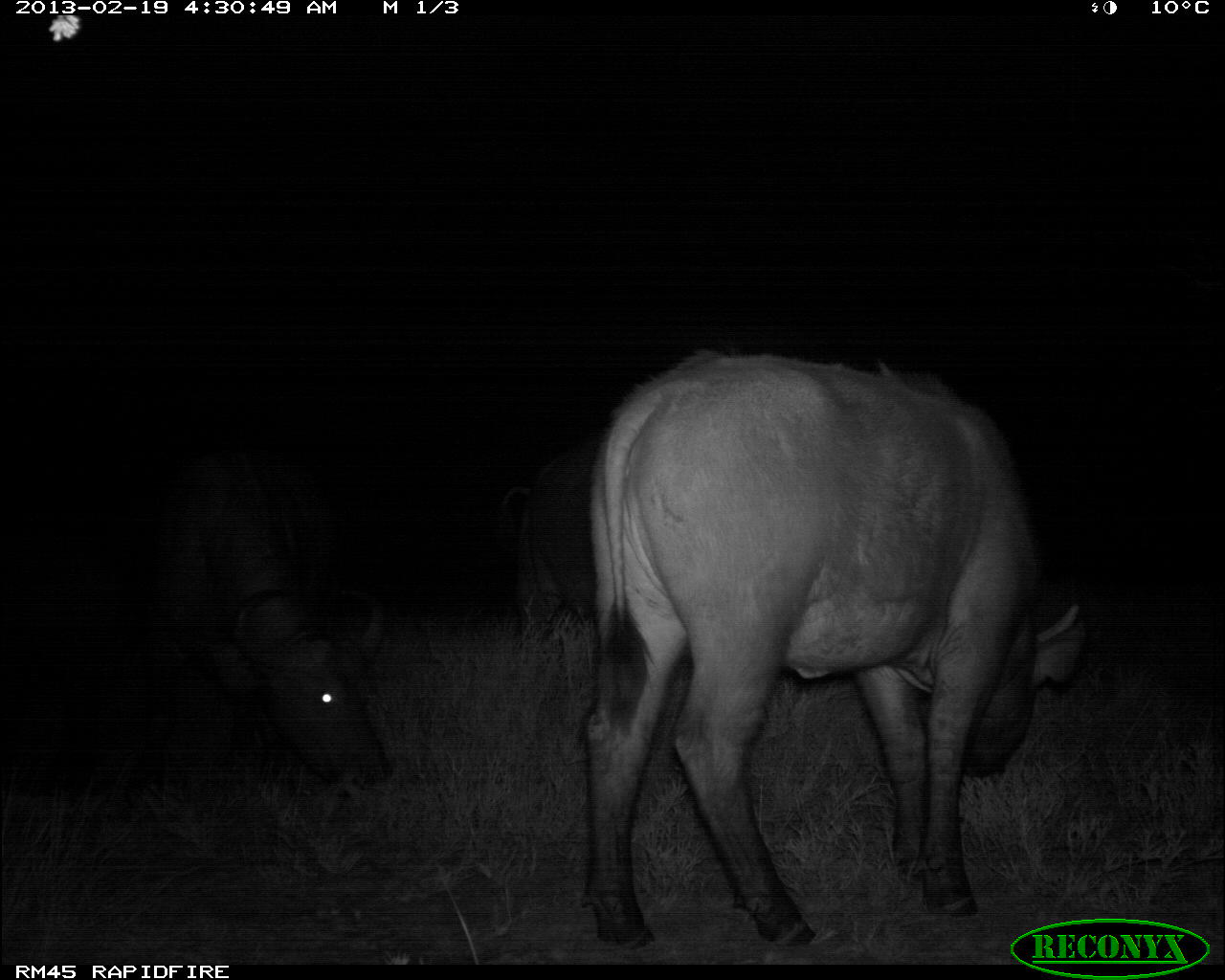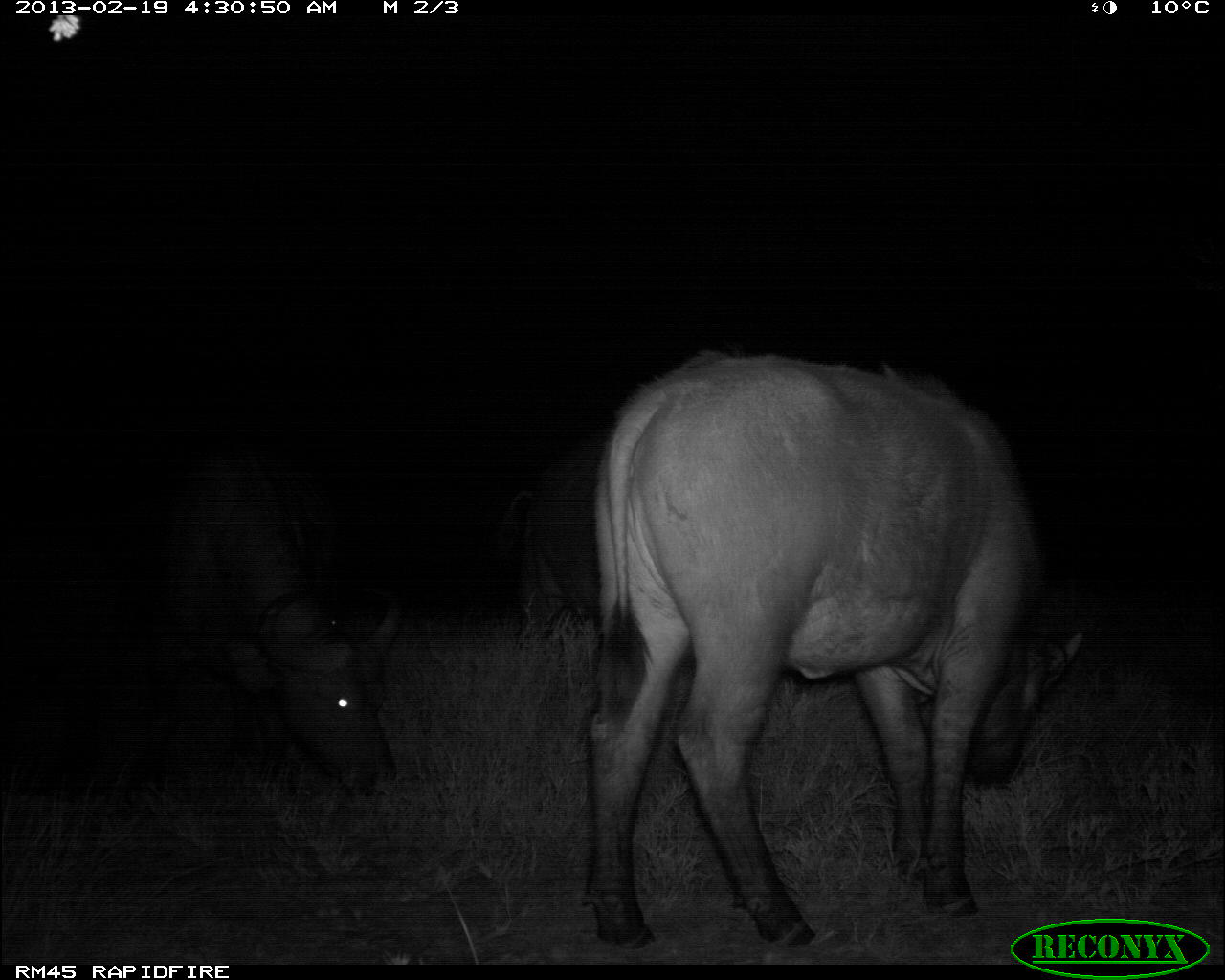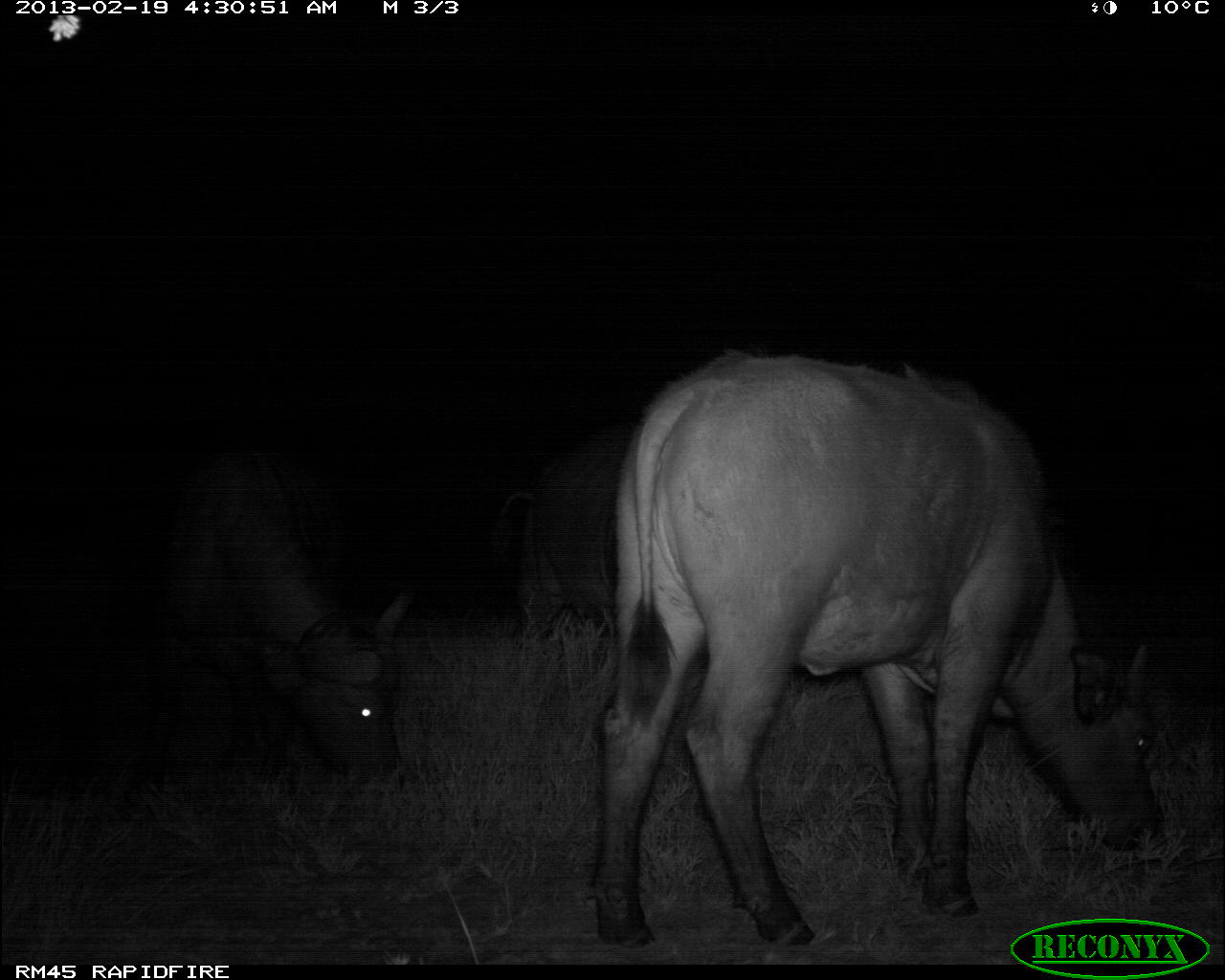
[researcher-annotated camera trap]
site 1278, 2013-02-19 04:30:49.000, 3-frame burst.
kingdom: Animalia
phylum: Chordata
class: Mammalia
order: Artiodactyla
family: Bovidae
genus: Syncerus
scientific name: Syncerus caffer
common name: african buffalo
Syncerus caffer (african buffalo), count 3.